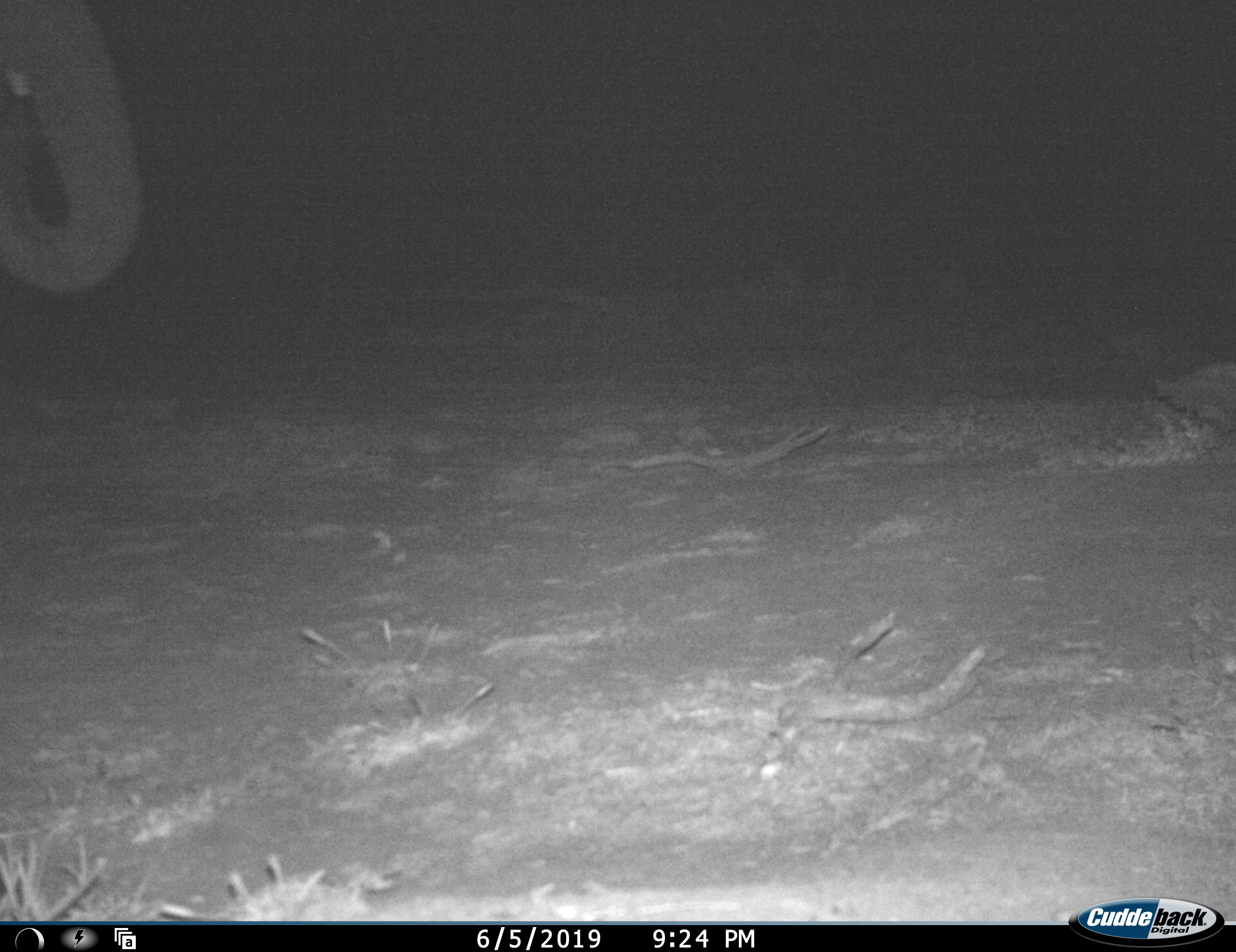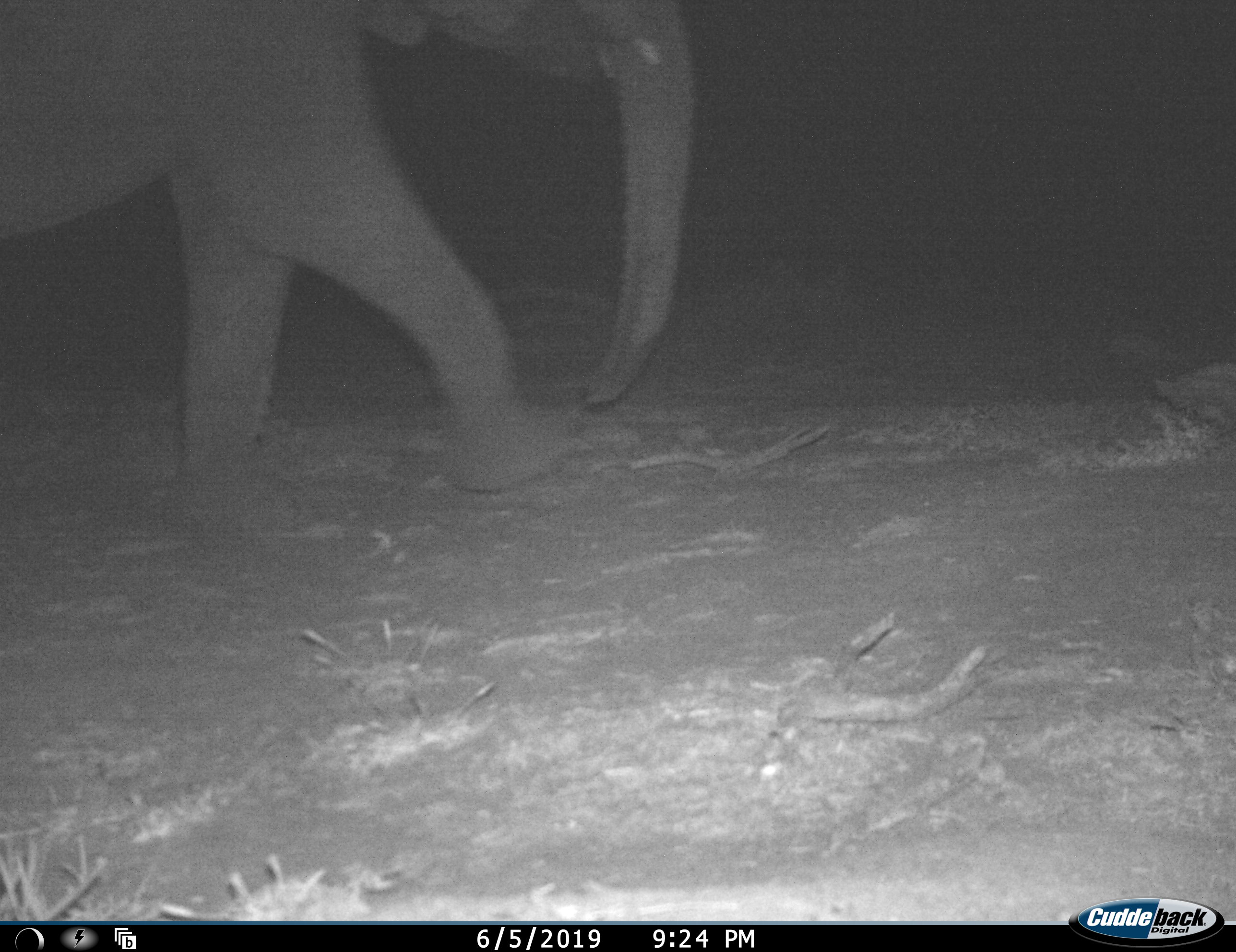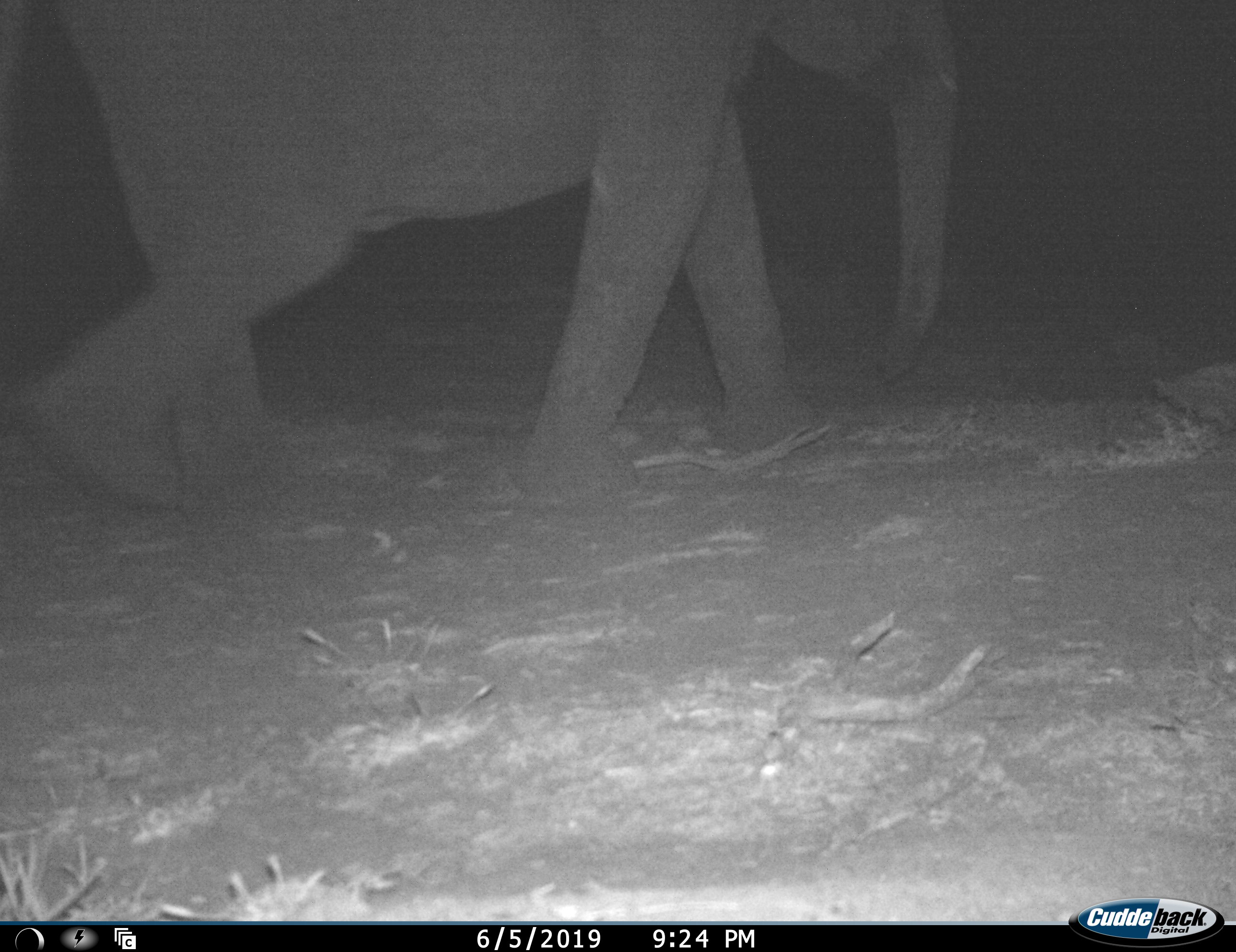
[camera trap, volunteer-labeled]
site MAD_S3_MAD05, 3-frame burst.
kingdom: Animalia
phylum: Chordata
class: Mammalia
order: Proboscidea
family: Elephantidae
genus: Loxodonta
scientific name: Loxodonta africana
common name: african bush elephant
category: elephant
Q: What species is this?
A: Elephant (african bush elephant) (Loxodonta africana).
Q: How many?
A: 1.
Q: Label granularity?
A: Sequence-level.